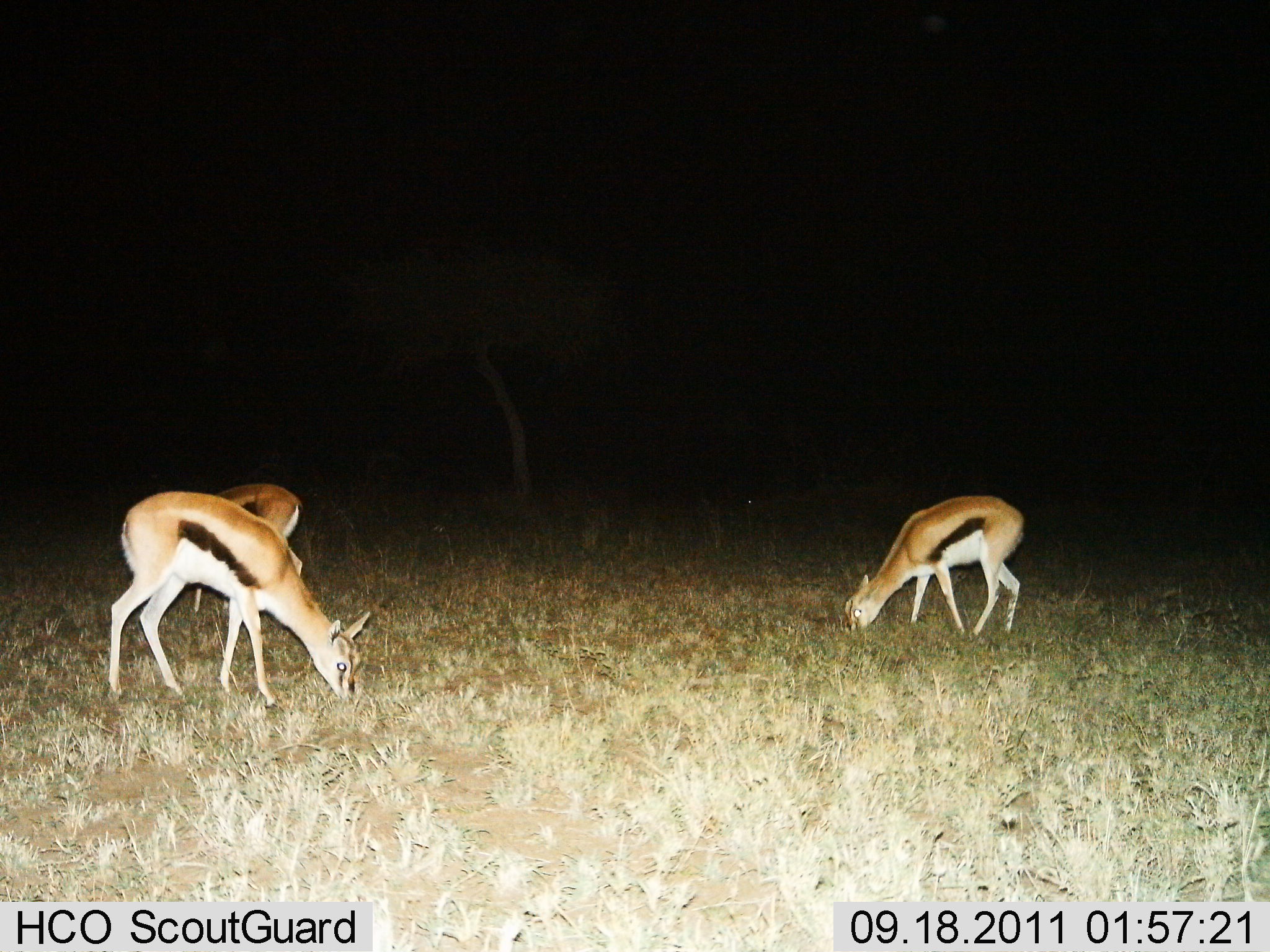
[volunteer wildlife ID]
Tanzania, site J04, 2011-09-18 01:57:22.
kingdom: Animalia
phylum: Chordata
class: Mammalia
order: Artiodactyla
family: Bovidae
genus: Eudorcas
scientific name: Eudorcas thomsonii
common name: thomson's gazelle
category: gazellethomsons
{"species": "gazellethomsons (thomson's gazelle) (Eudorcas thomsonii)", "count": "3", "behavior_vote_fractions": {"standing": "23%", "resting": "0%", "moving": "0%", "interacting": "0%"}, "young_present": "0%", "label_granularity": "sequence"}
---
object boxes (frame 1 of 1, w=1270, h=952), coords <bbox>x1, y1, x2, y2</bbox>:
animal: <bbox>107, 488, 372, 705</bbox>; <bbox>842, 493, 1029, 637</bbox>; <bbox>192, 480, 306, 614</bbox>